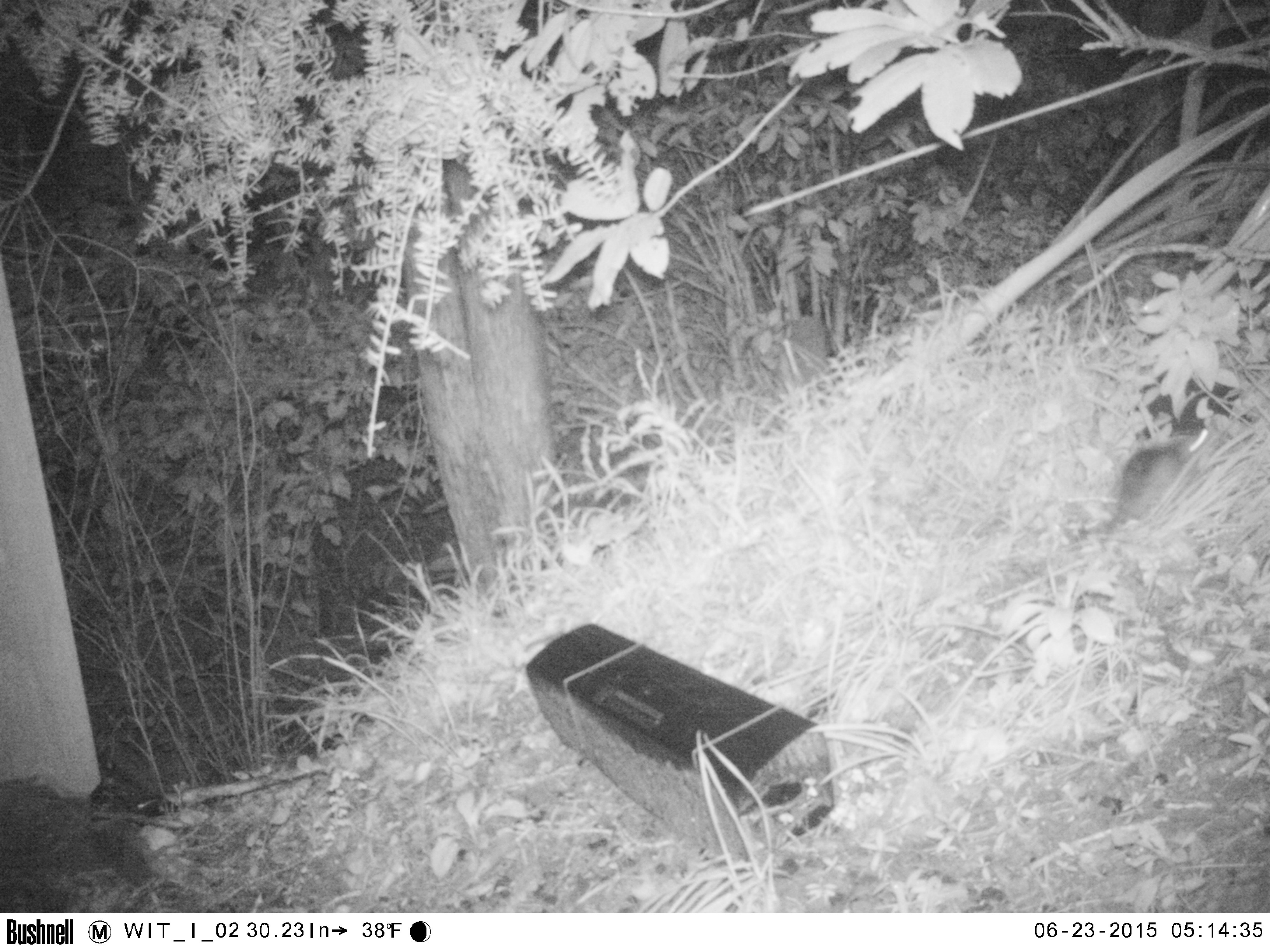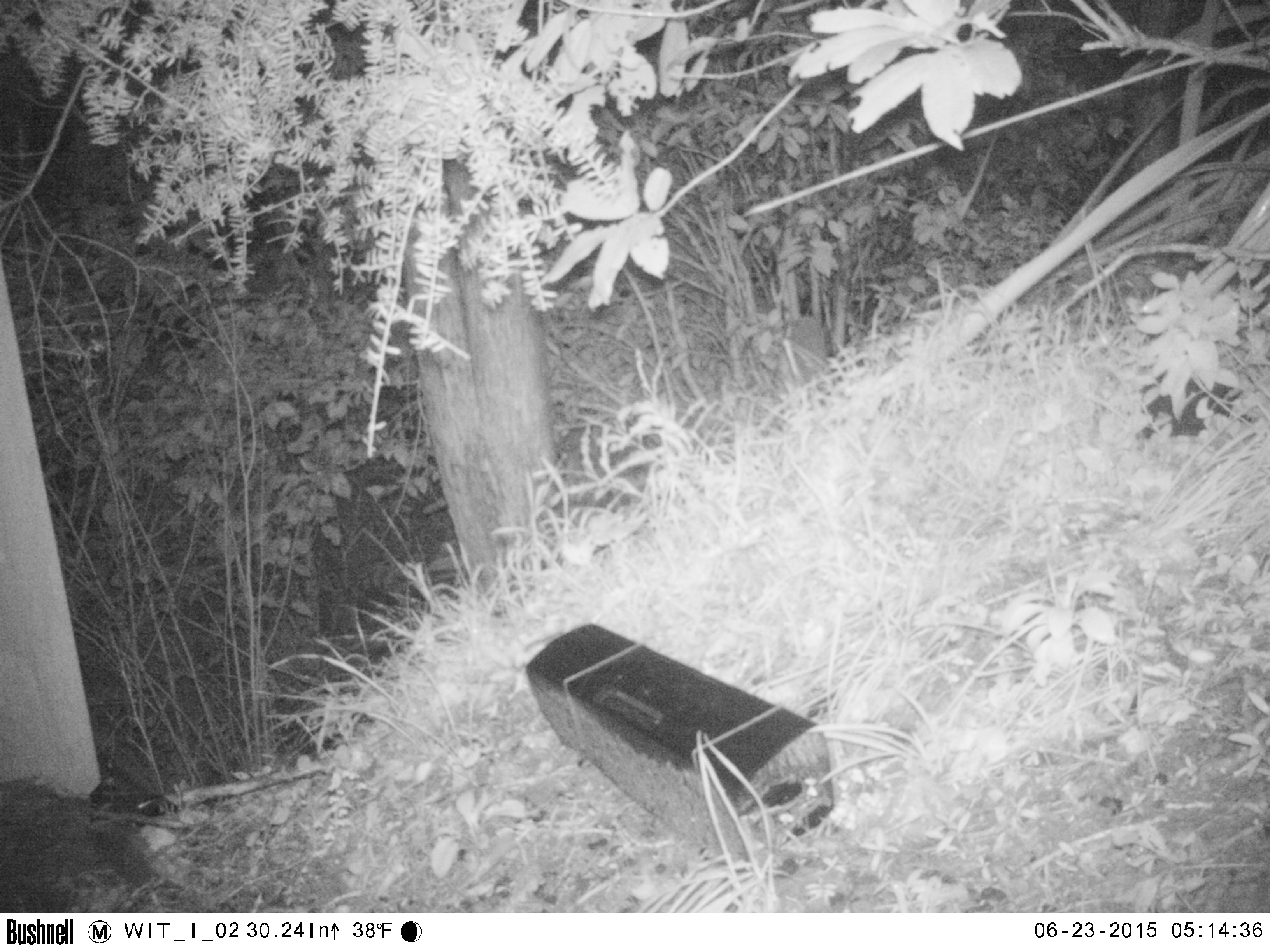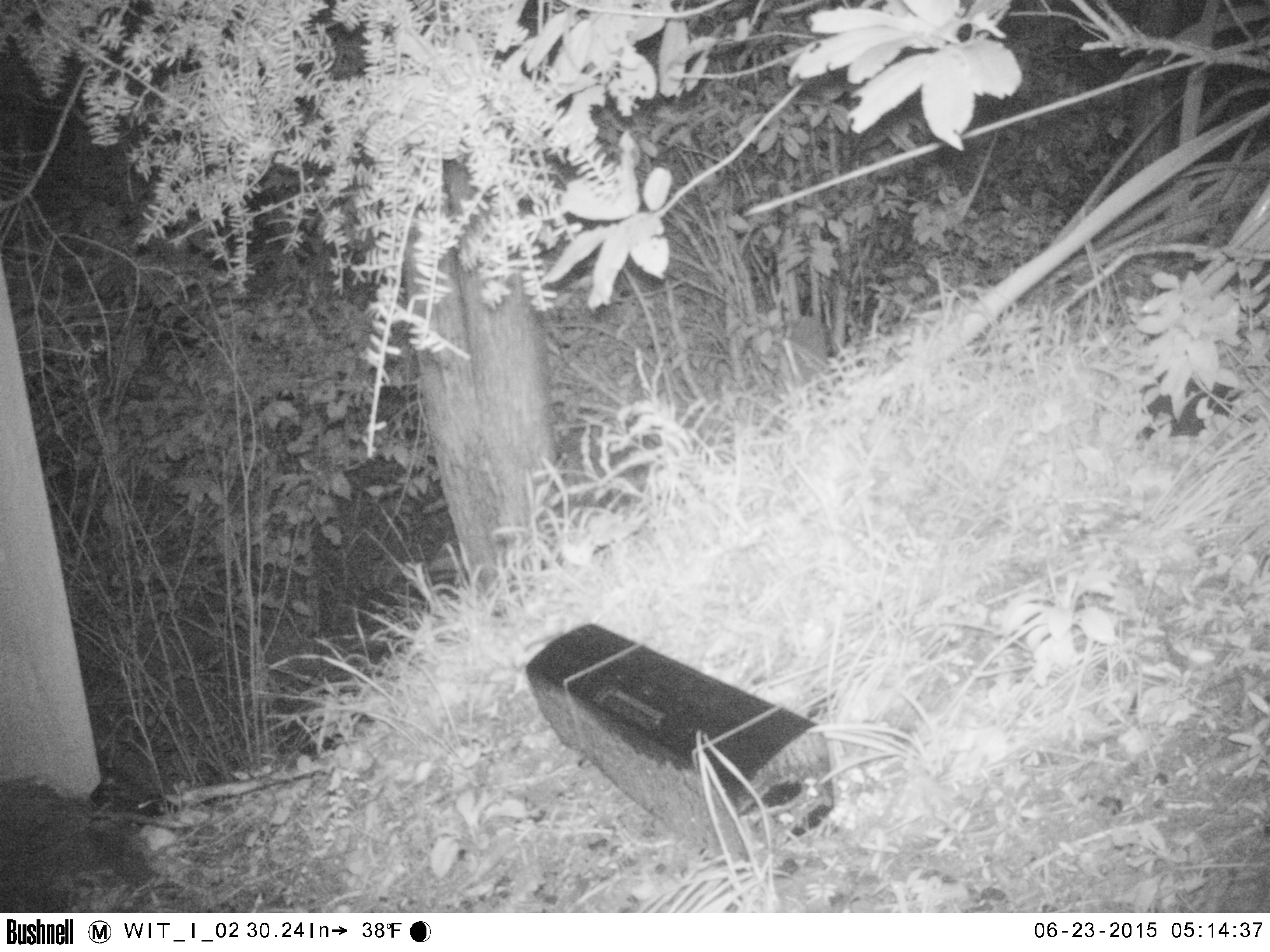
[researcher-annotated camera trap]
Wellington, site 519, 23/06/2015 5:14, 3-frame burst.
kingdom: Animalia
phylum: Chordata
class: Mammalia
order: Rodentia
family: Muridae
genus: Rattus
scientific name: Rattus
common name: rat